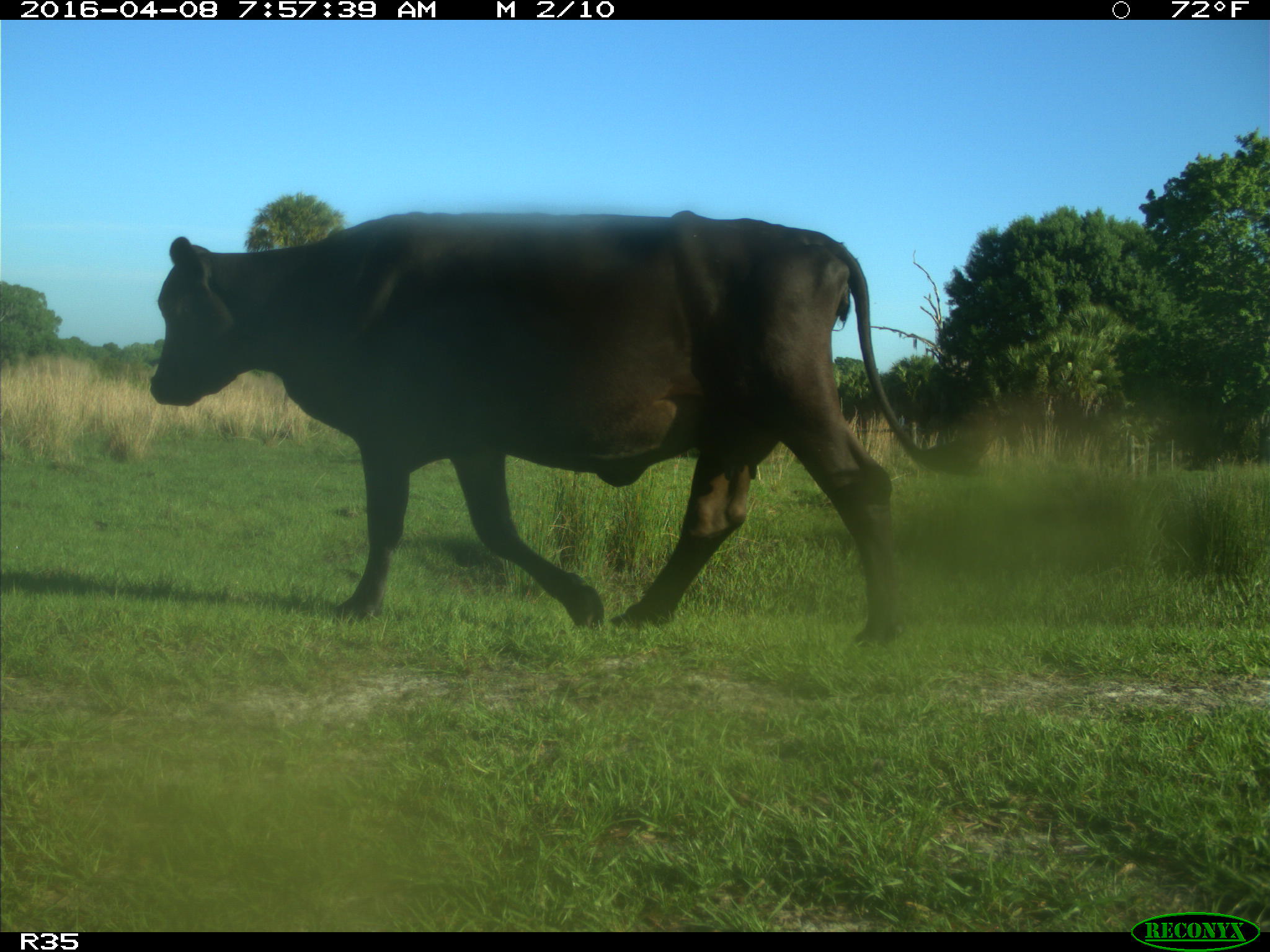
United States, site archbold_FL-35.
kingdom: Animalia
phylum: Chordata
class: Mammalia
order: Artiodactyla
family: Bovidae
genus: Bos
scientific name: Bos taurus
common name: domestic cow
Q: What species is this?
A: Bos taurus (domestic cow).